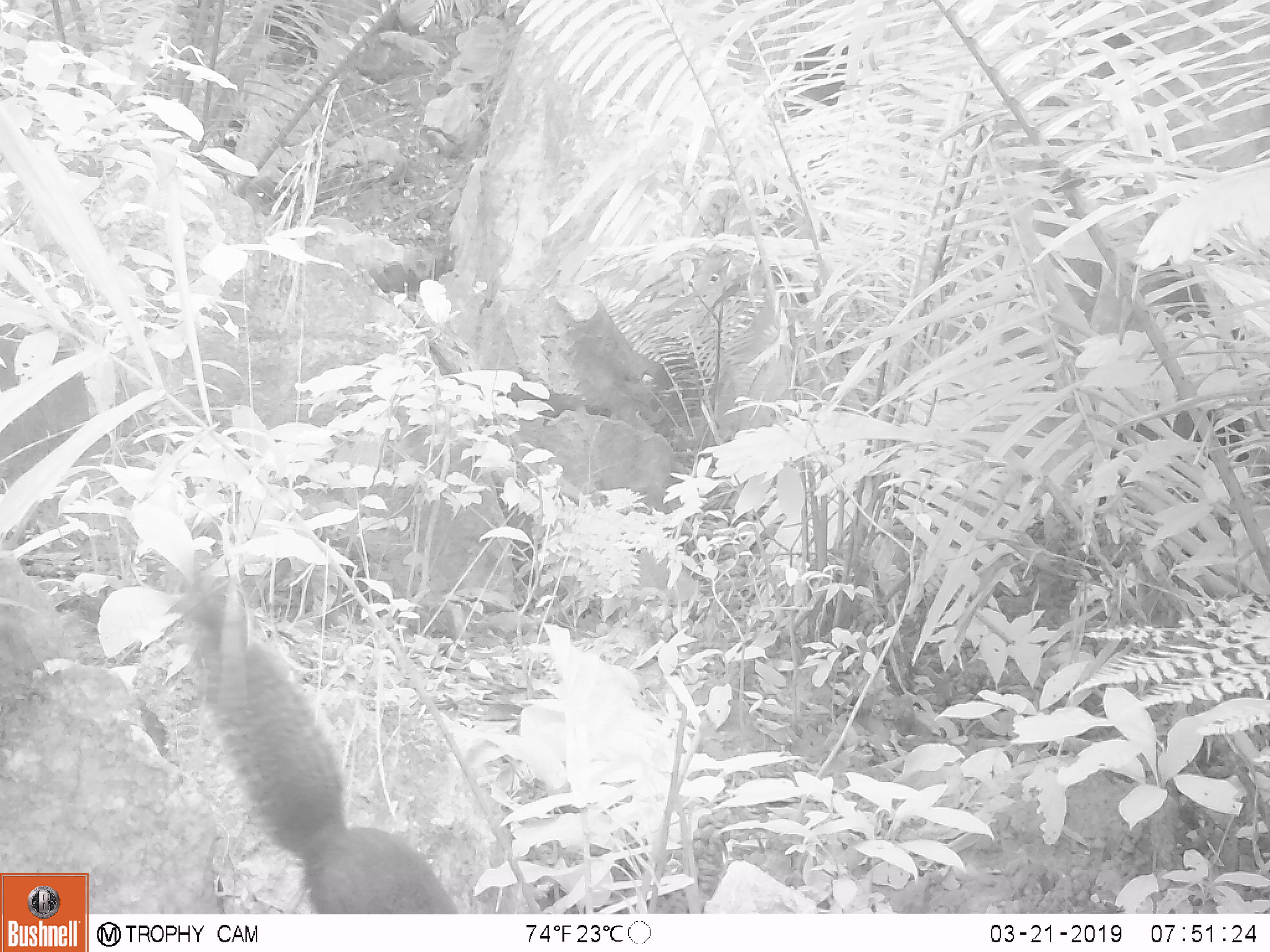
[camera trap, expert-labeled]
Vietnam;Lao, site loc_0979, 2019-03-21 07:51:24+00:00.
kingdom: Animalia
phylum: Chordata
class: Mammalia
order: Rodentia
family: Sciuridae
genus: Dremomys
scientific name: Dremomys rufigenis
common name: red-cheeked squirrel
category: red cheeked squirrel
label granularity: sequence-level